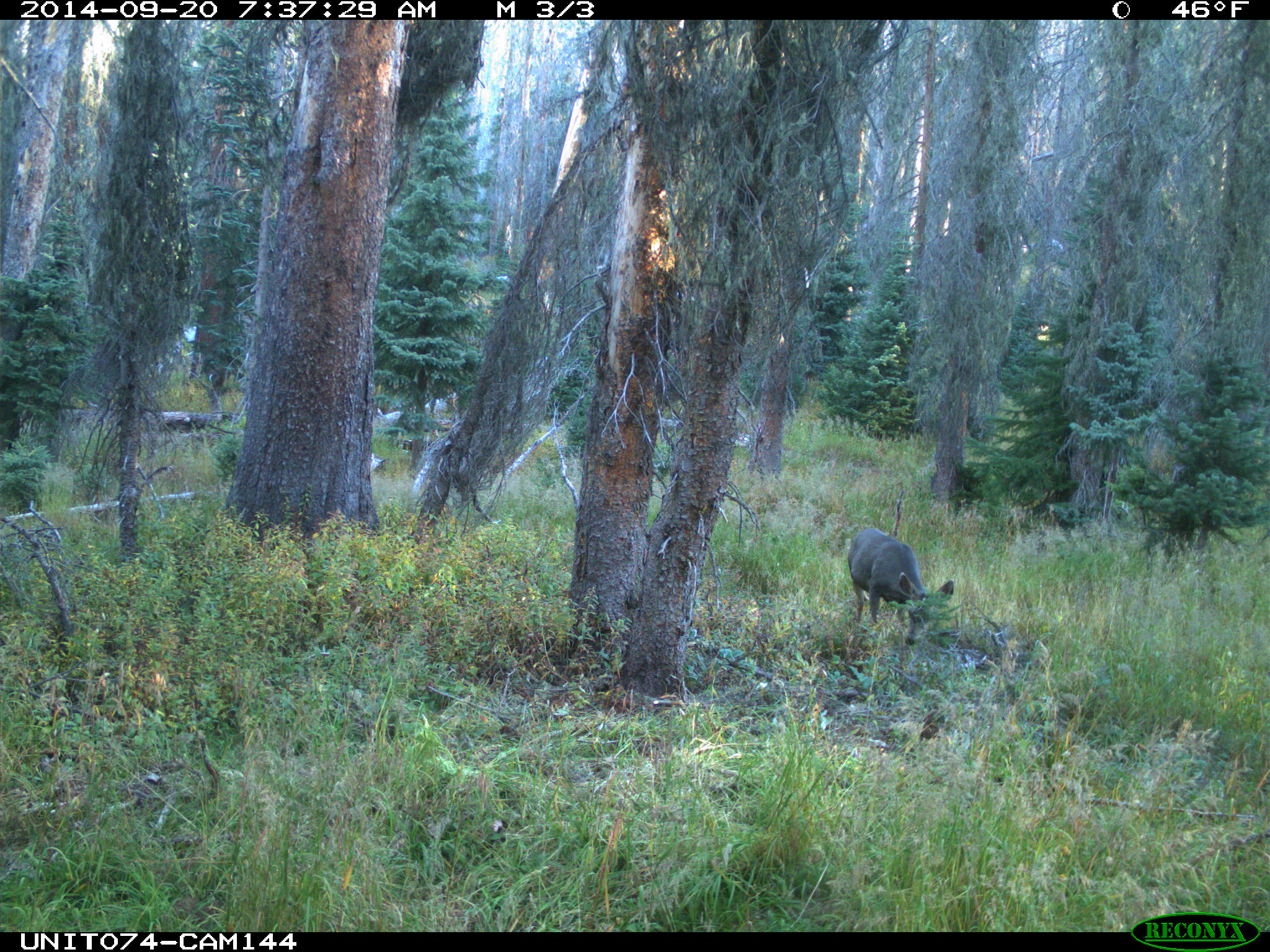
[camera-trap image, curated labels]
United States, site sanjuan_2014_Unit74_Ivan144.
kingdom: Animalia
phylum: Chordata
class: Mammalia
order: Artiodactyla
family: Cervidae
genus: Odocoileus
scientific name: Odocoileus hemionus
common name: mule deer